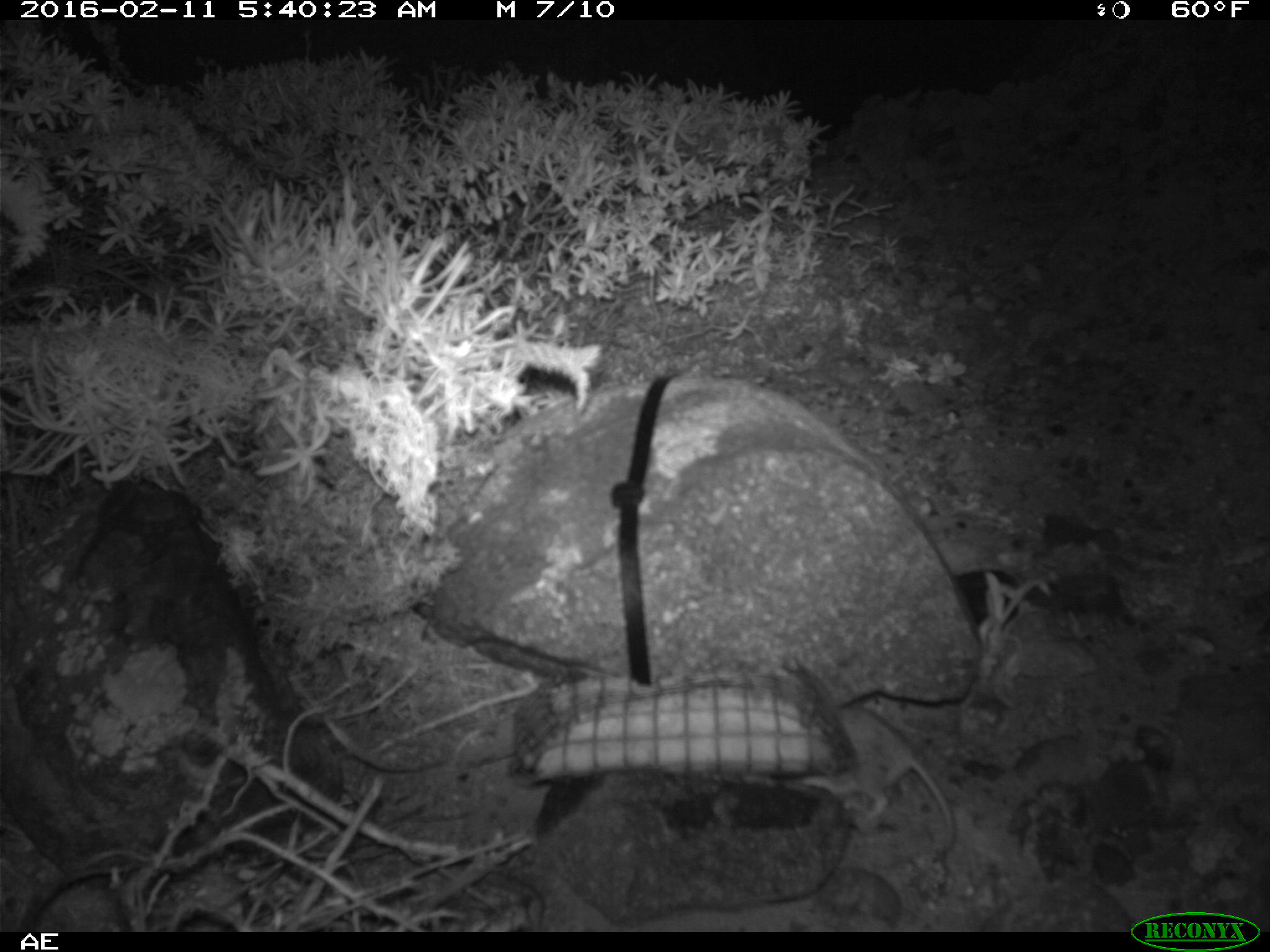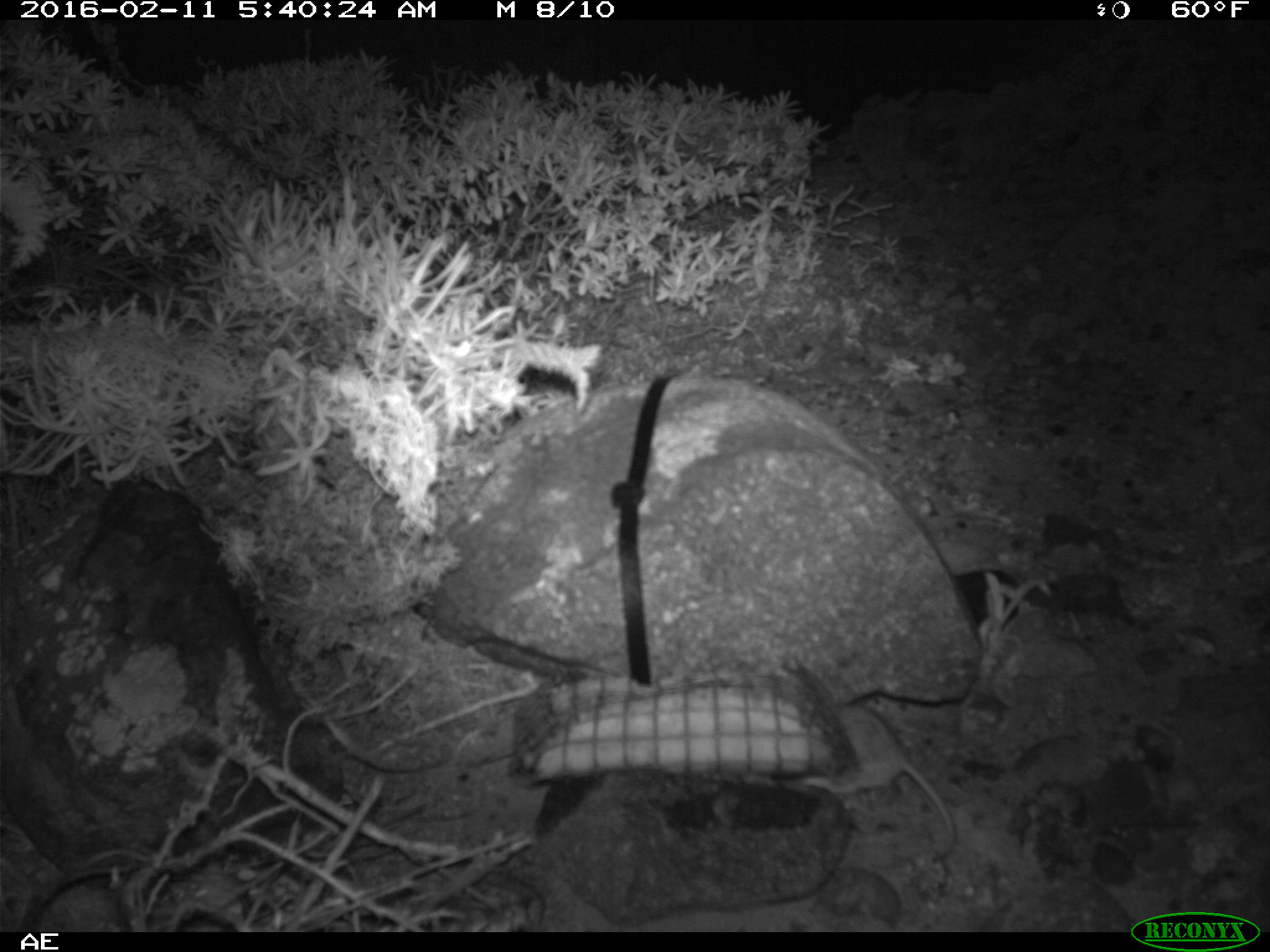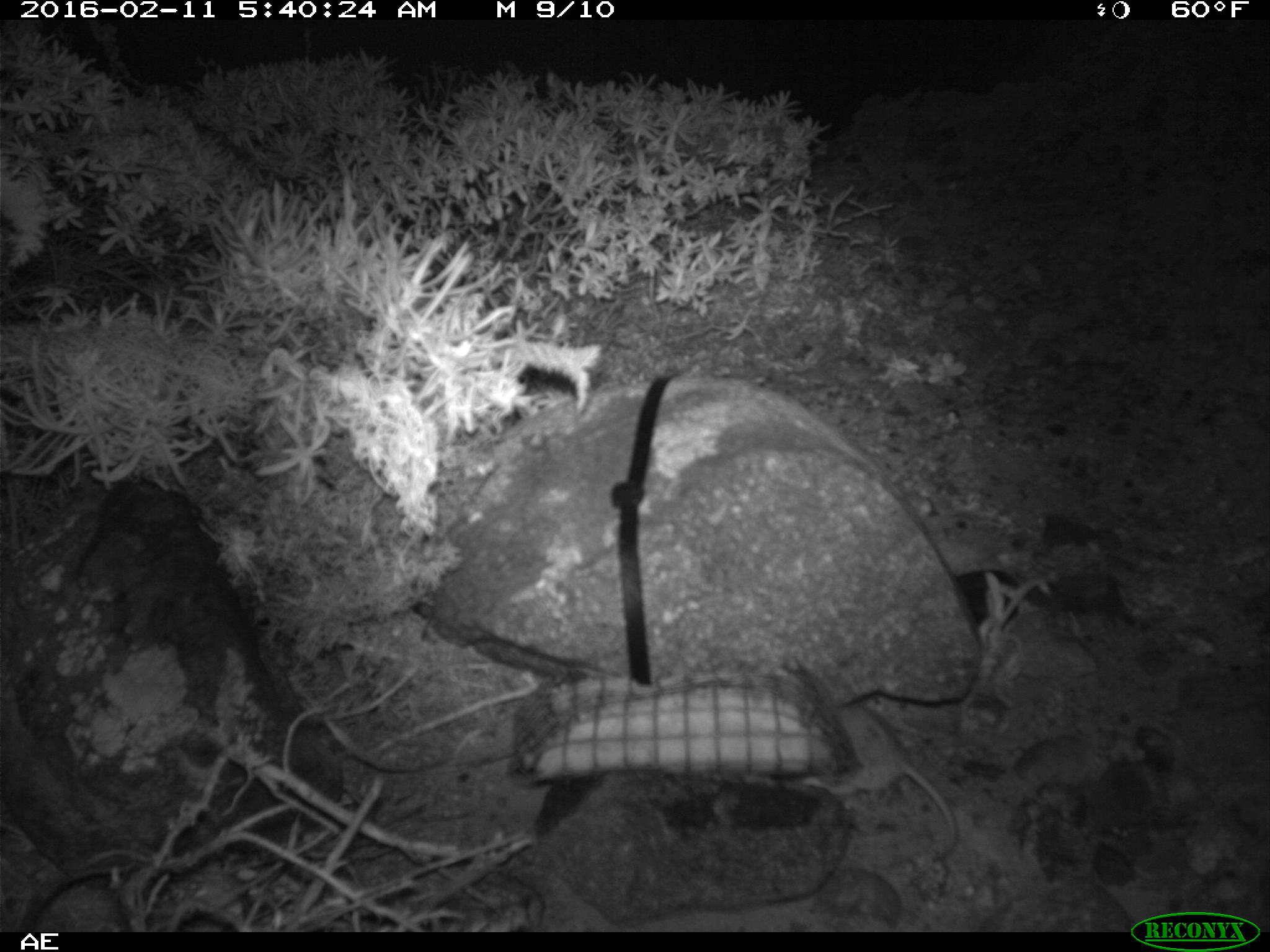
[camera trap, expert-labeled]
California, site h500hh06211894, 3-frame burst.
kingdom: Animalia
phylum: Chordata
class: Mammalia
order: Rodentia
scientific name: Rodentia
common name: rodent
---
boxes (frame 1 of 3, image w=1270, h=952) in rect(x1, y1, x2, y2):
rodent: rect(804, 698, 957, 858)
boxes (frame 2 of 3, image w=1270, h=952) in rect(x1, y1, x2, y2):
rodent: rect(833, 699, 956, 863)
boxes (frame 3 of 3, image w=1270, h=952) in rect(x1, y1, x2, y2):
rodent: rect(802, 706, 957, 855)